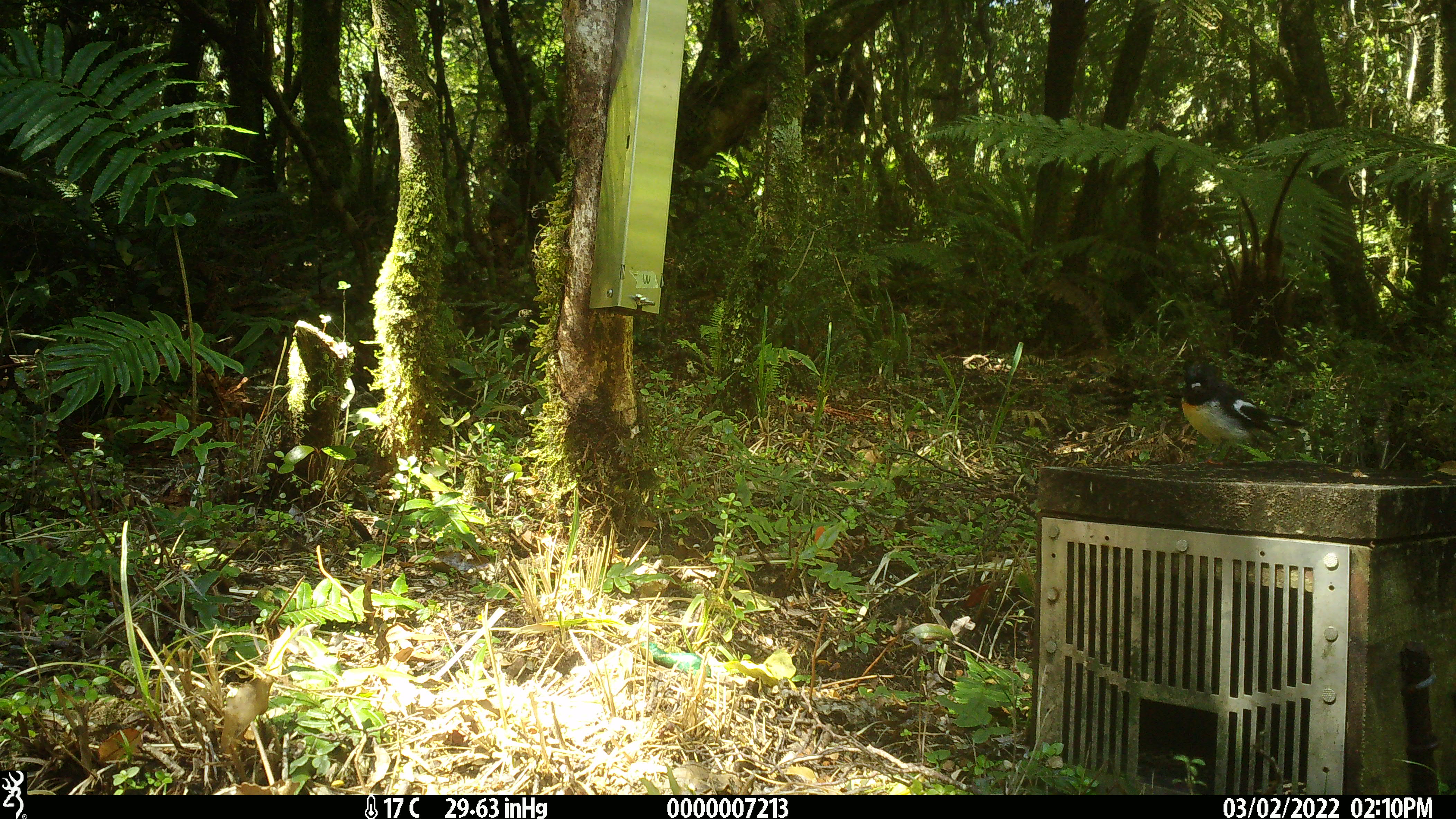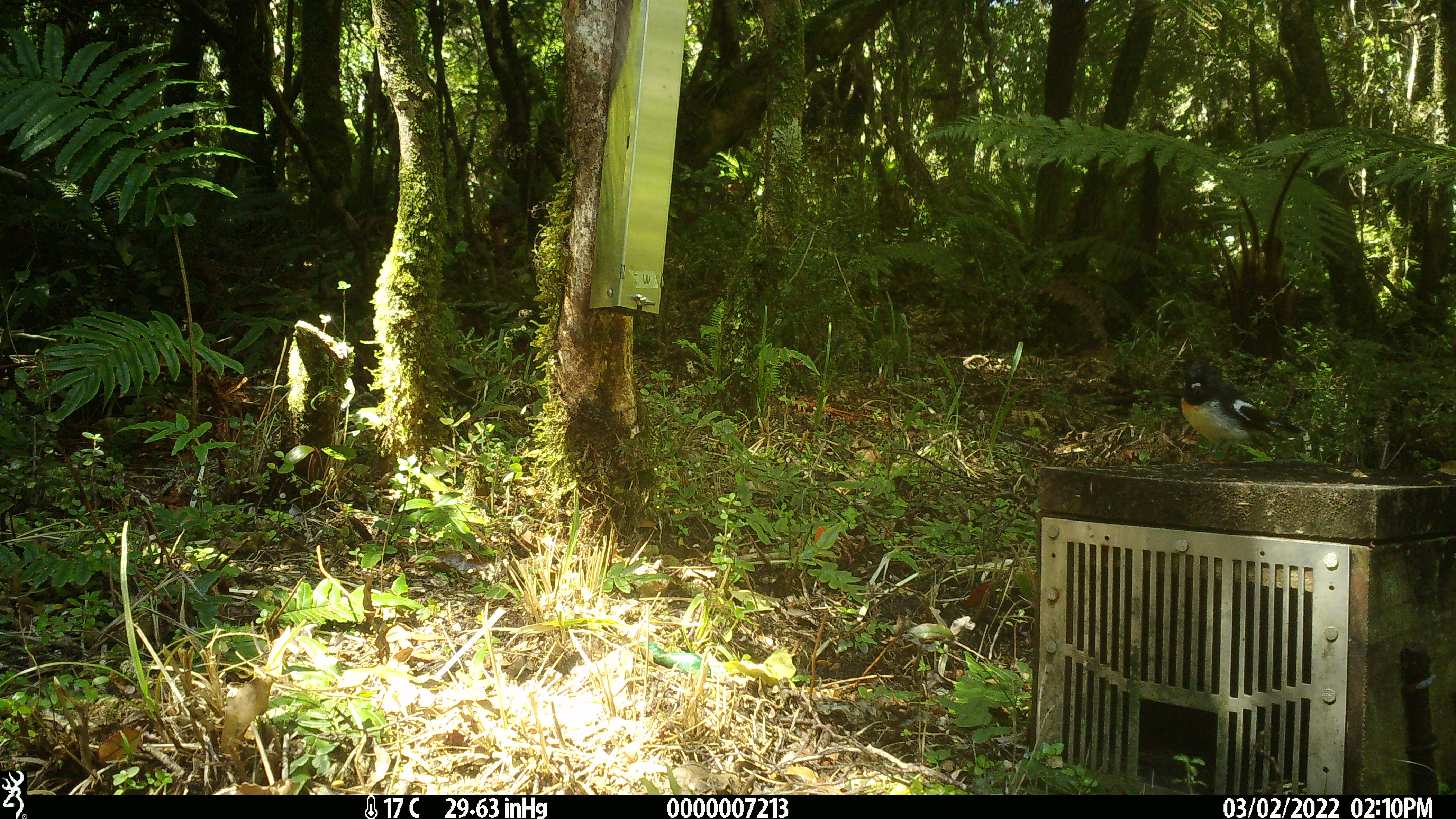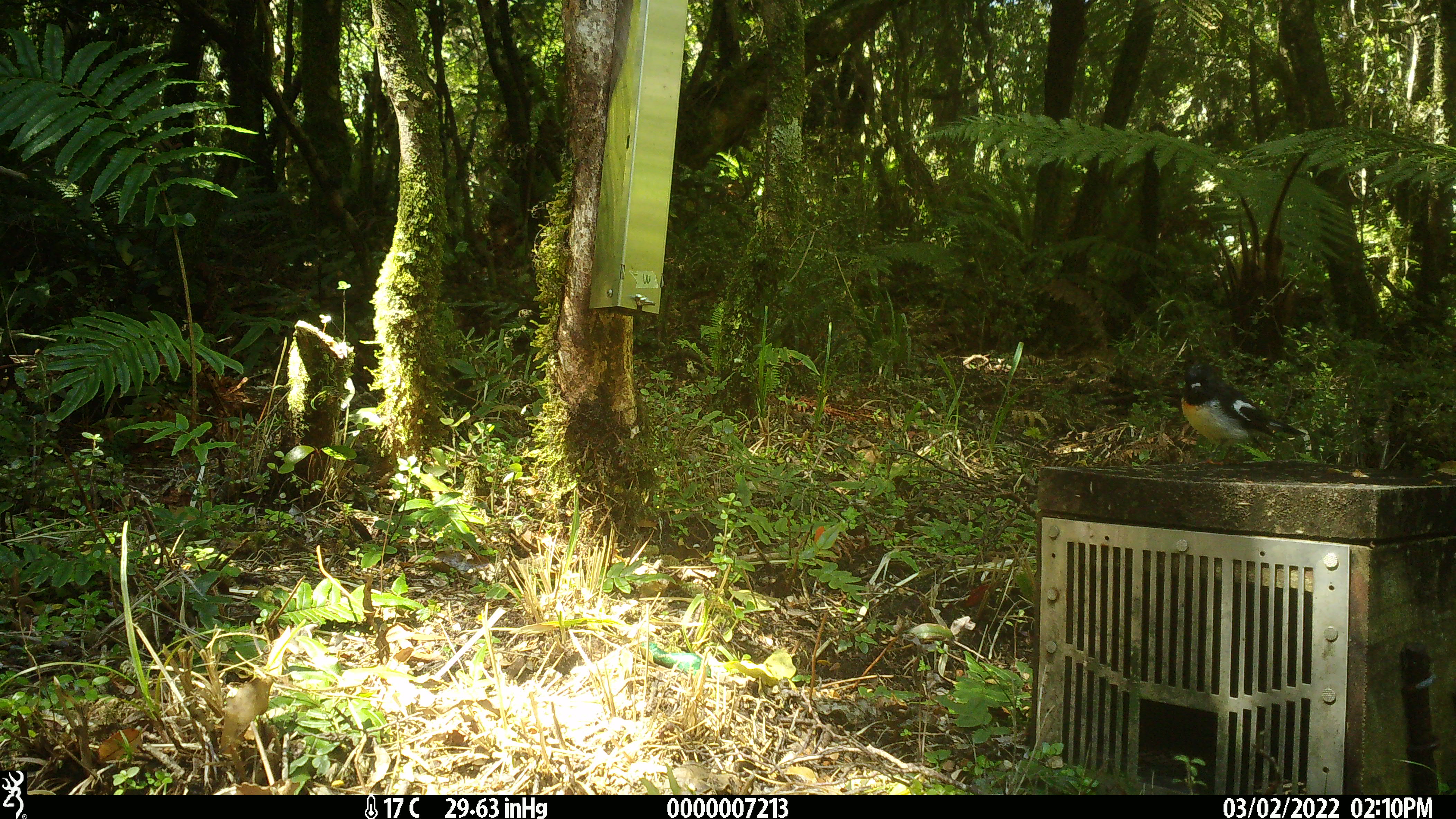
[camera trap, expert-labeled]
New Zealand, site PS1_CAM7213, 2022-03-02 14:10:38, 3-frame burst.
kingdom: Animalia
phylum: Chordata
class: Aves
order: Passeriformes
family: Petroicidae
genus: Petroica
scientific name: Petroica macrocephala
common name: tomtit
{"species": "tomtit (Petroica macrocephala)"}